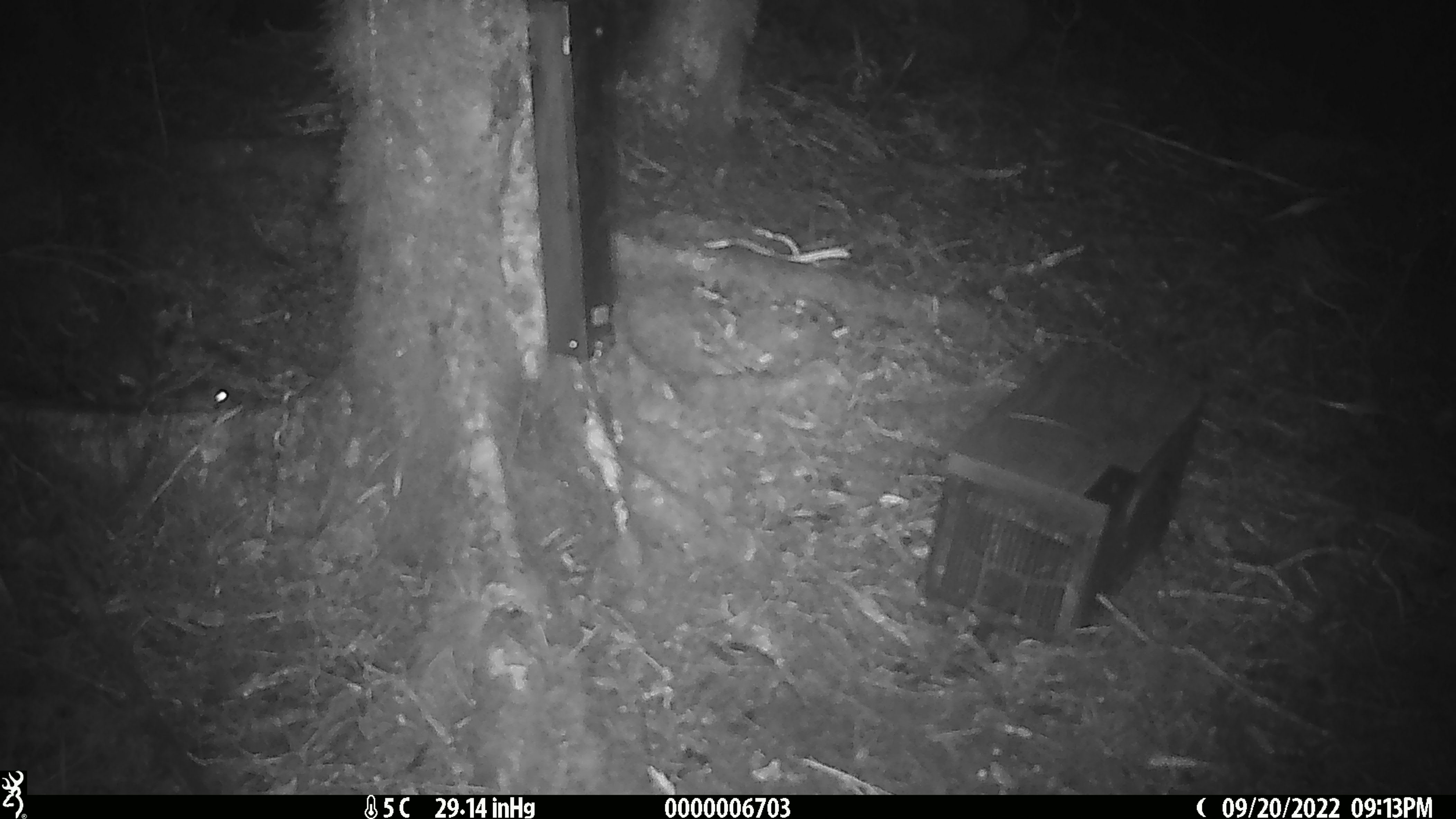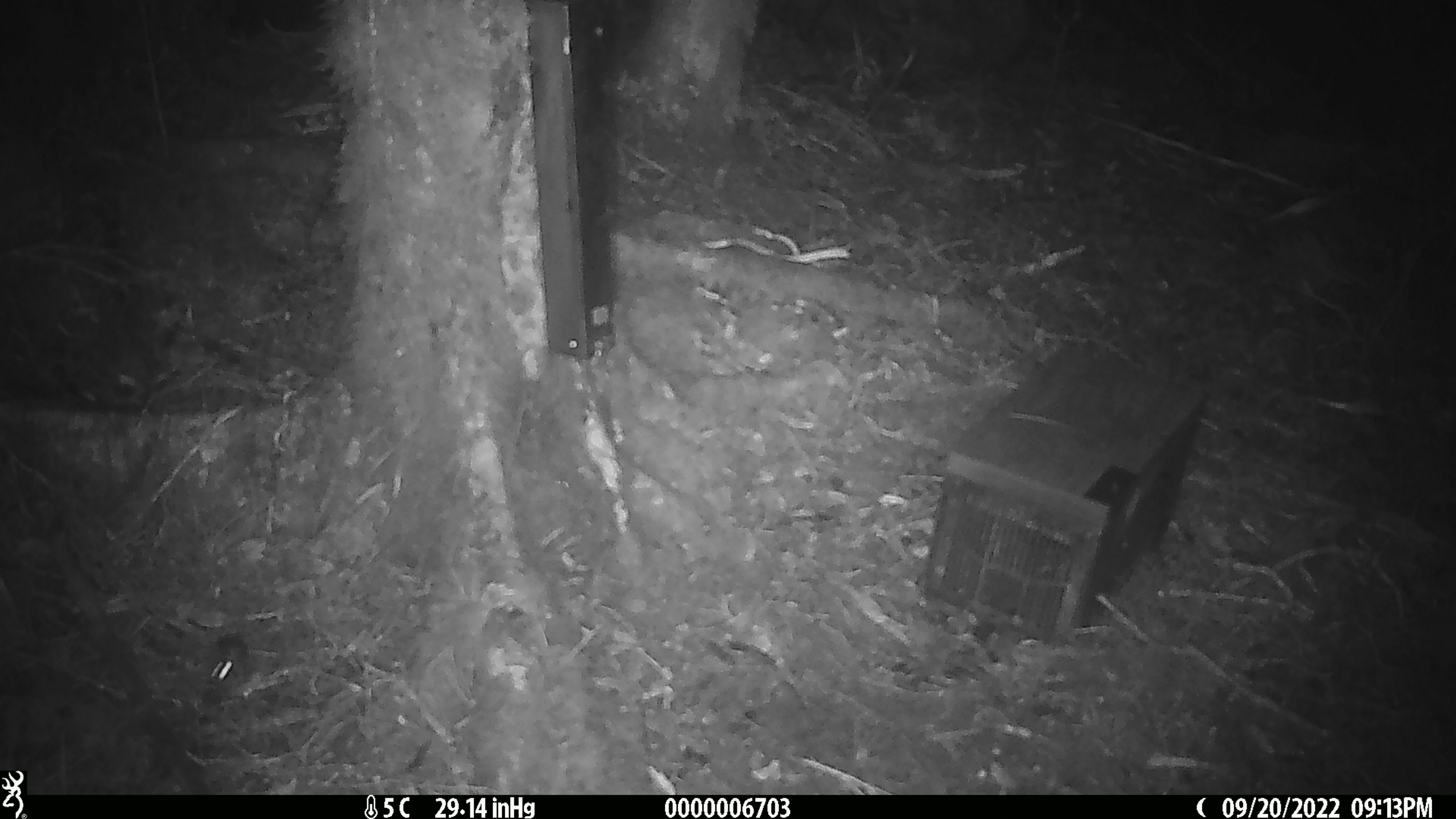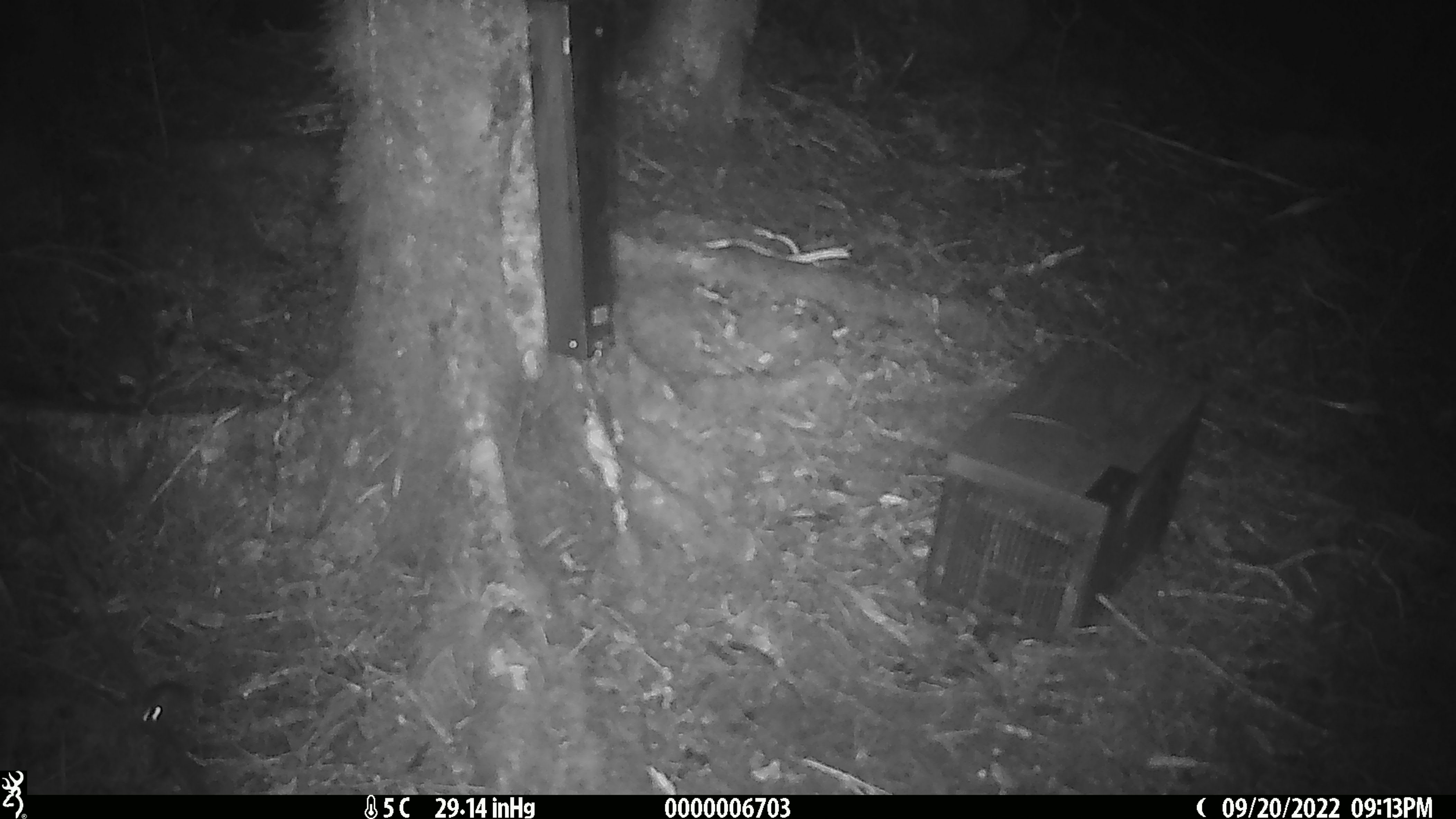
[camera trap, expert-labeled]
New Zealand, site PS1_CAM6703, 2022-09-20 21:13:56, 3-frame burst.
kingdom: Animalia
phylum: Chordata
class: Mammalia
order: Rodentia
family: Muridae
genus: Mus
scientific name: Mus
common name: mouse